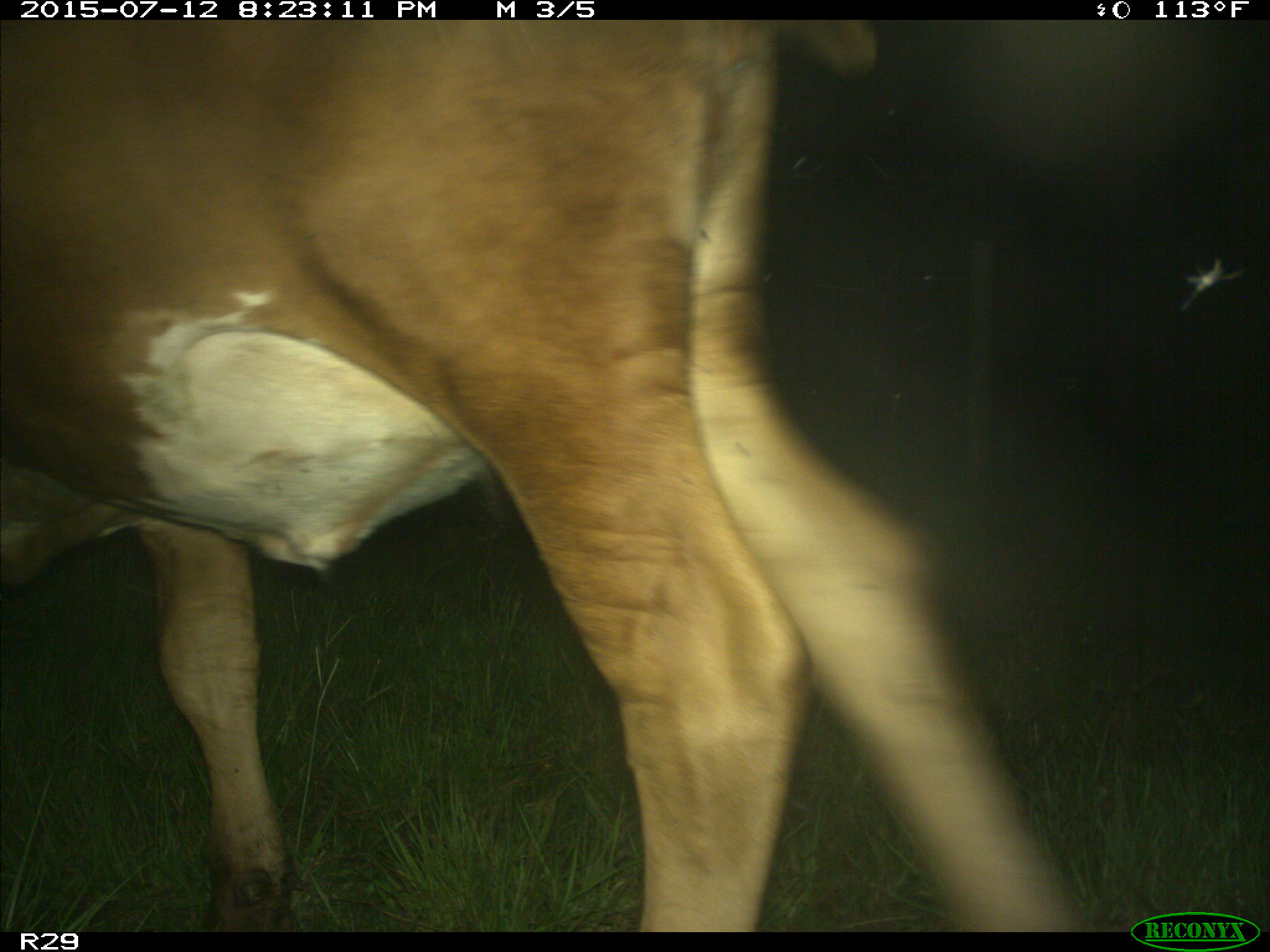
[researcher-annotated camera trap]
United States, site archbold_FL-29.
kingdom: Animalia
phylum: Chordata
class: Mammalia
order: Artiodactyla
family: Bovidae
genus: Bos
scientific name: Bos taurus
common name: domestic cow